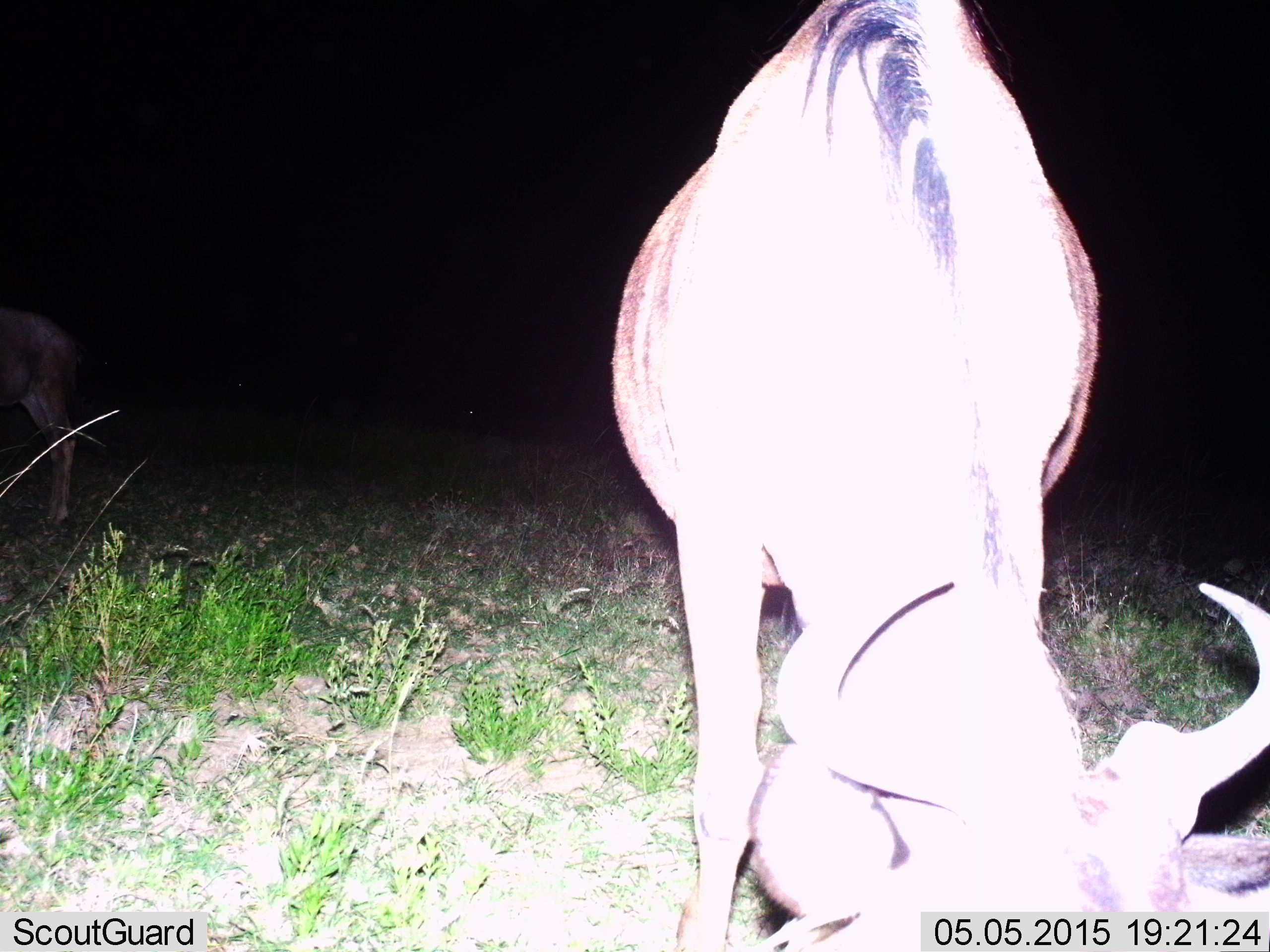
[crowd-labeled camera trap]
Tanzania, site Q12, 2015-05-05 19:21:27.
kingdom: Animalia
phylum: Chordata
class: Mammalia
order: Artiodactyla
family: Bovidae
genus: Connochaetes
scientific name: Connochaetes taurinus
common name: blue wildebeest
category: wildebeest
Wildebeest (blue wildebeest) (Connochaetes taurinus), count 1. Behavior (volunteer vote fractions): standing 20%, resting 0%, moving 0%, interacting 0%. Young present (vote fraction): 0%. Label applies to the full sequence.